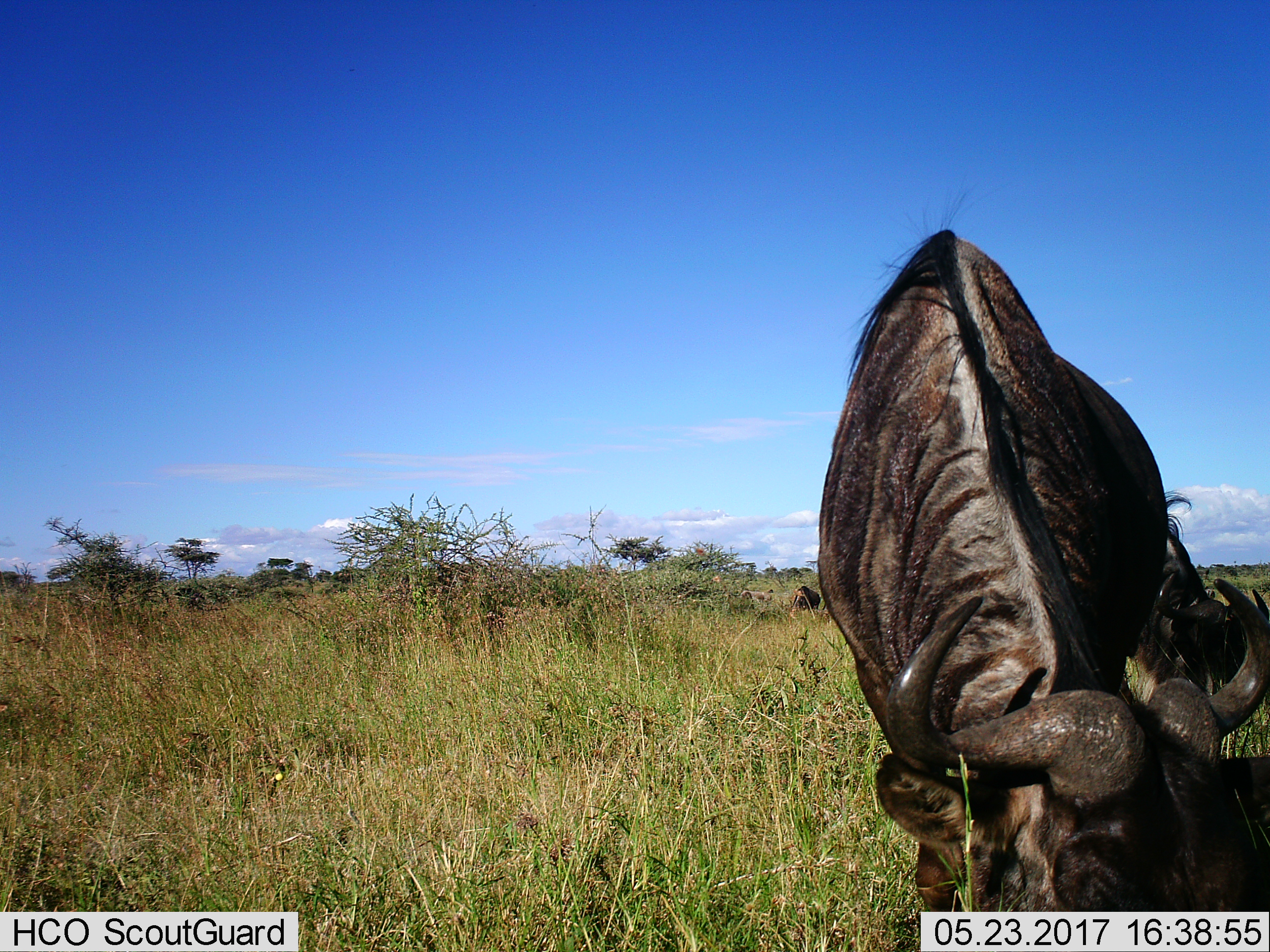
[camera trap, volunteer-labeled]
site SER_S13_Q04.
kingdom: Animalia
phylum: Chordata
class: Mammalia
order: Artiodactyla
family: Bovidae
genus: Connochaetes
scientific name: Connochaetes taurinus taurinus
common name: blue wildebeest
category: wildebeestblue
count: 3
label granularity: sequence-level